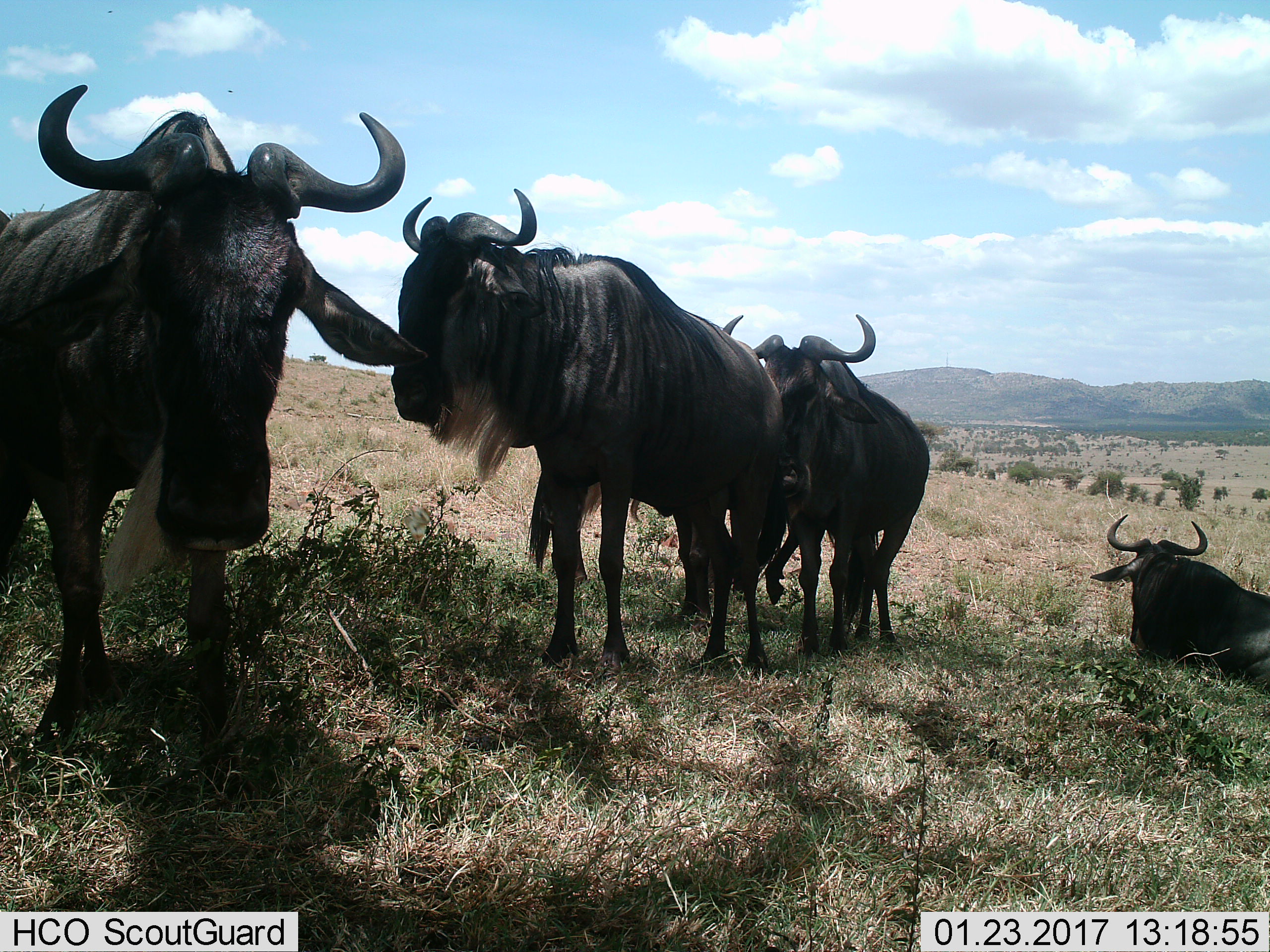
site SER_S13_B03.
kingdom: Animalia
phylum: Chordata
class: Mammalia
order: Artiodactyla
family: Bovidae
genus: Connochaetes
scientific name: Connochaetes taurinus taurinus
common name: blue wildebeest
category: wildebeestblue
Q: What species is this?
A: Wildebeestblue (blue wildebeest) (Connochaetes taurinus taurinus).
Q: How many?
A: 4.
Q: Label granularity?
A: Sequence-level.